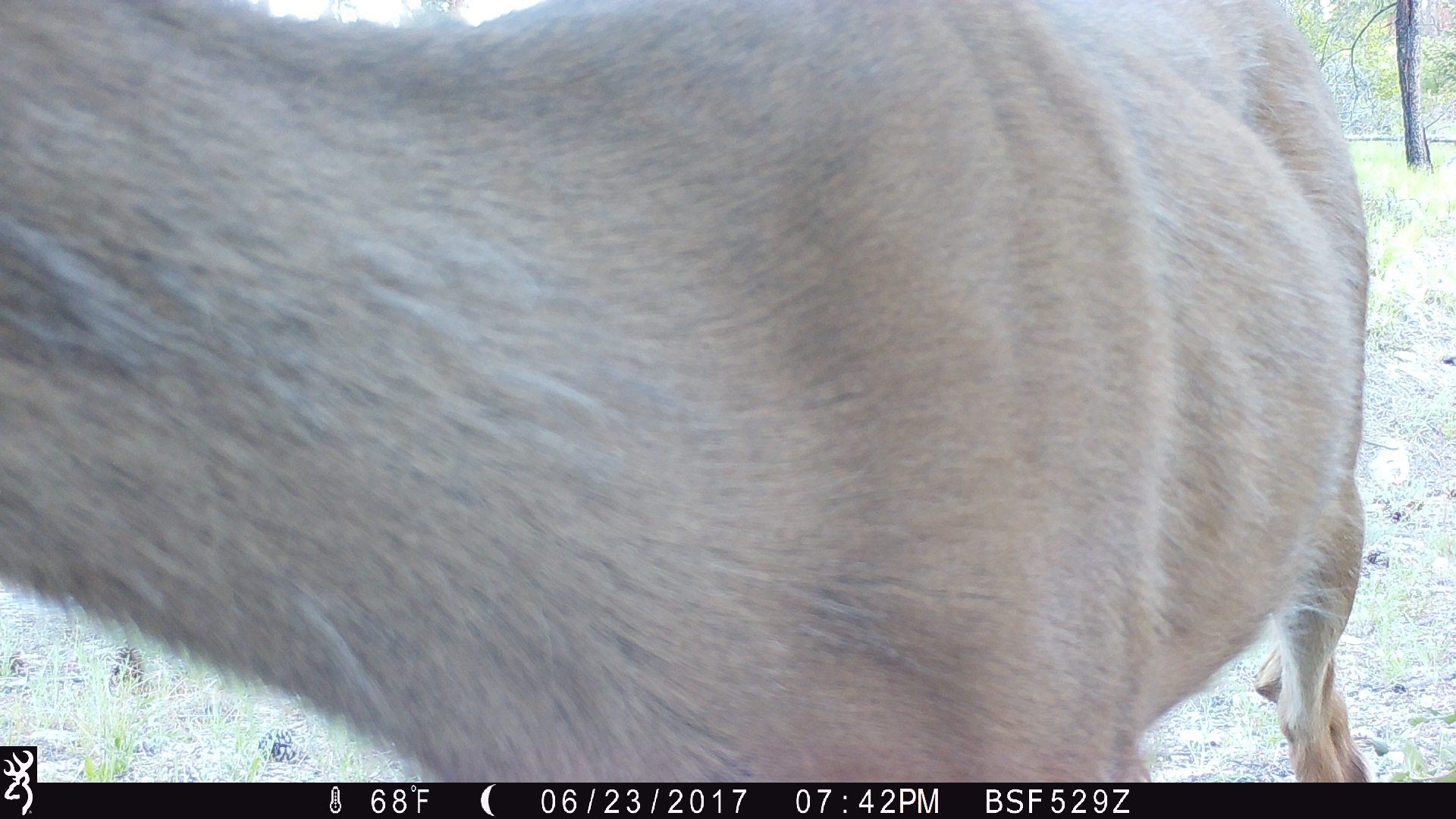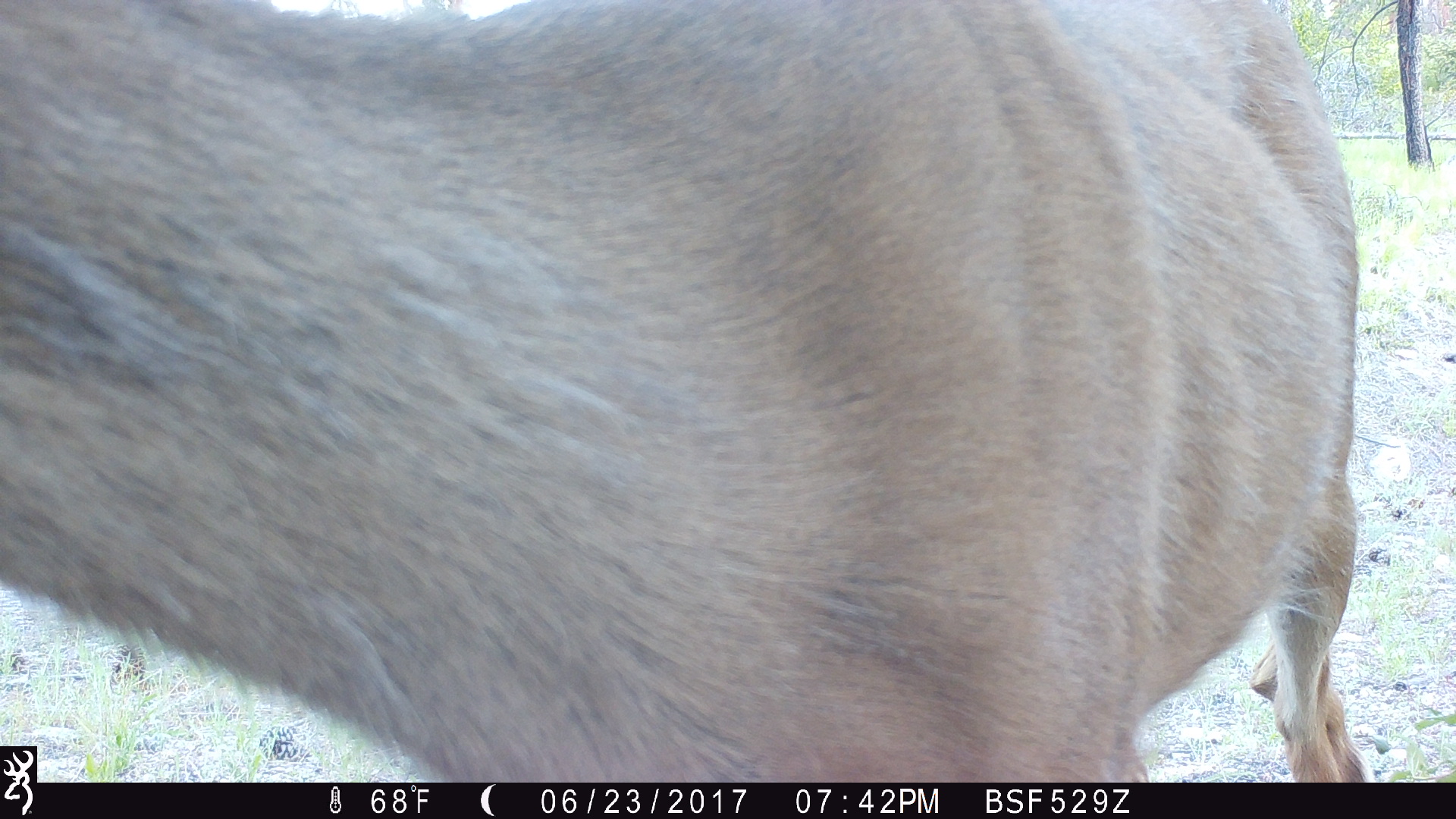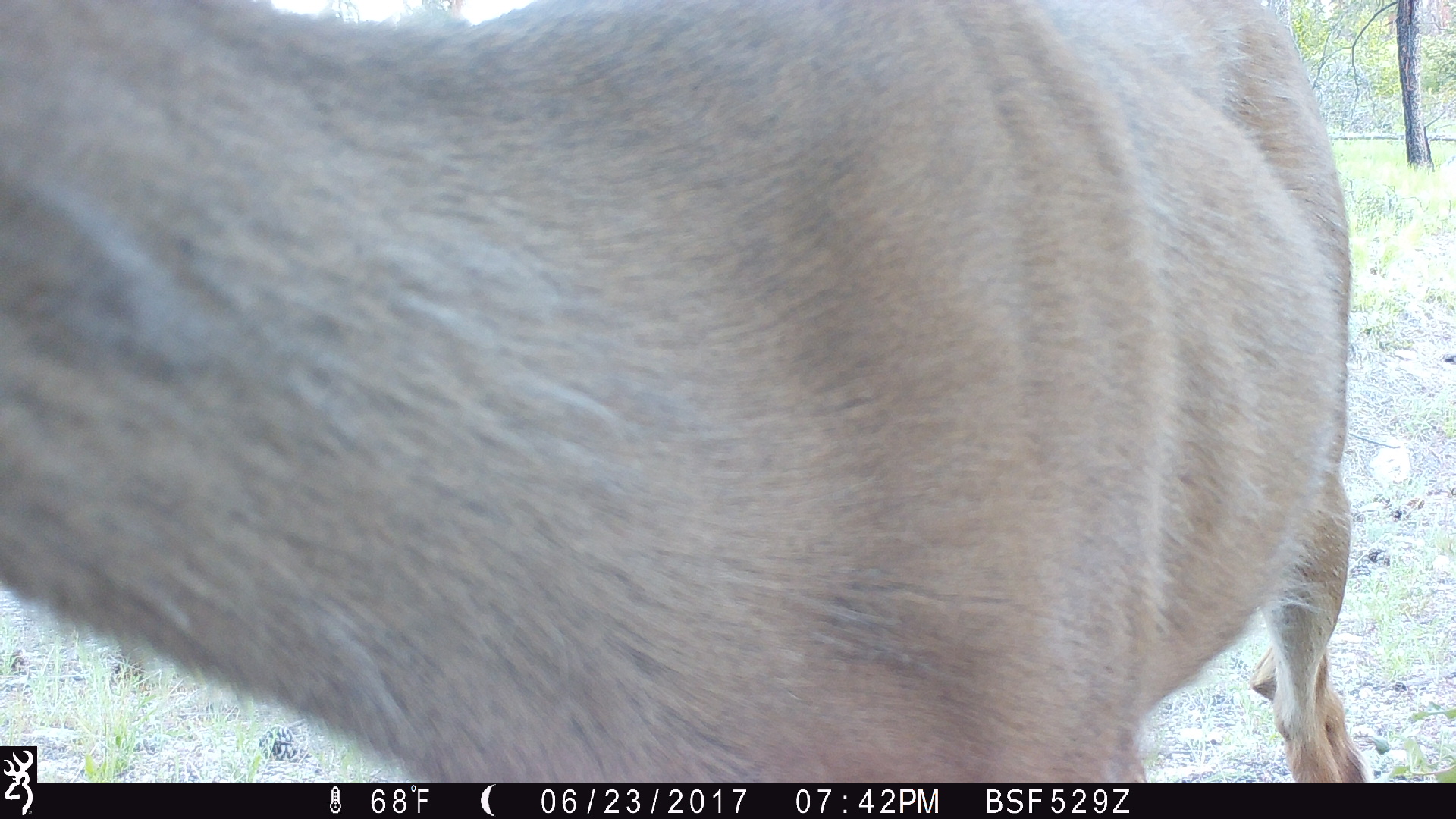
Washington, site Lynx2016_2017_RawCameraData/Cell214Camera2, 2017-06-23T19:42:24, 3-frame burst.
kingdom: Animalia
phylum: Chordata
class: Mammalia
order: Artiodactyla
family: Cervidae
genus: Odocoileus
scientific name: Odocoileus hemionus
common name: mule deer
Odocoileus hemionus (mule deer). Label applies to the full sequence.